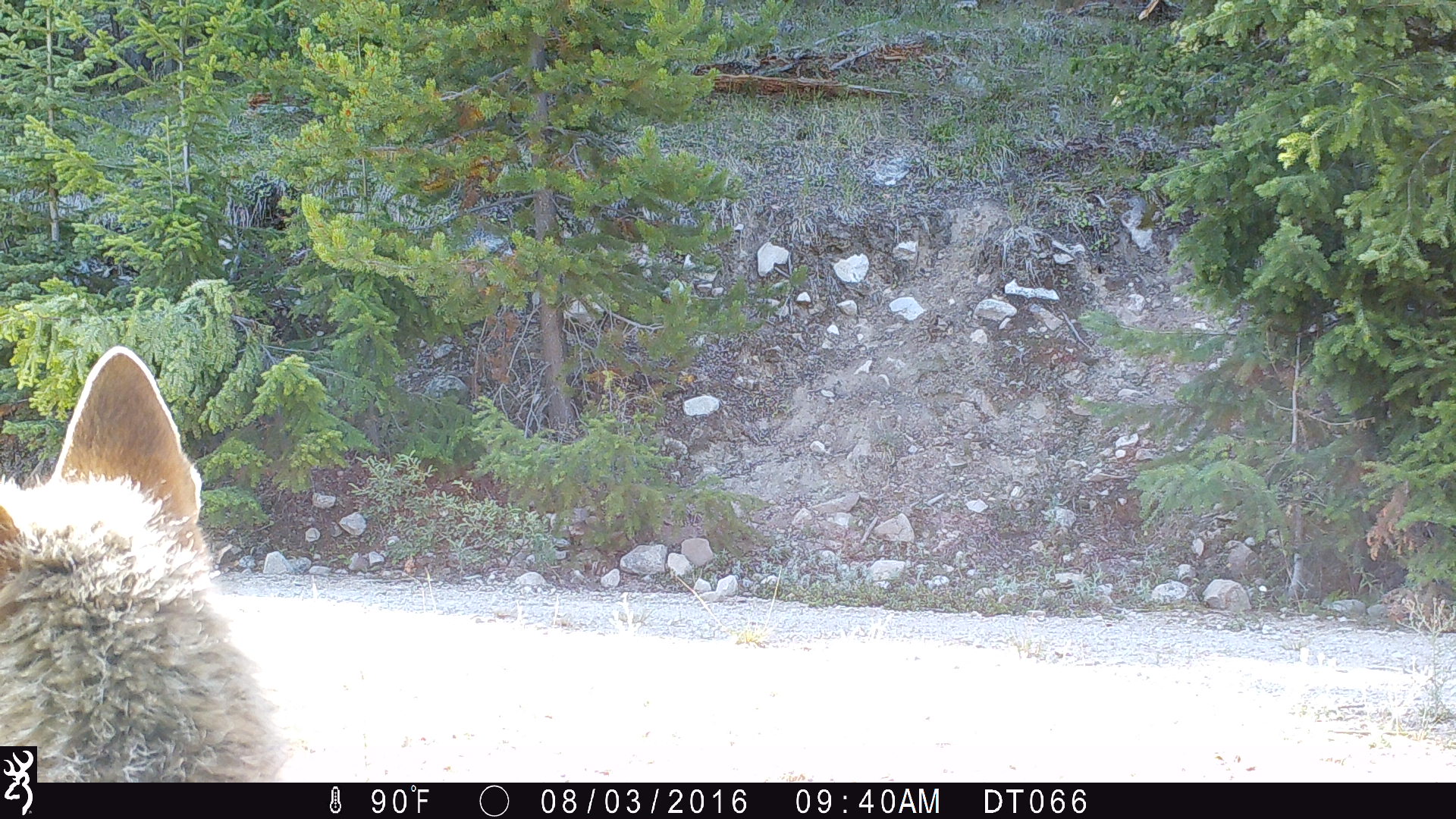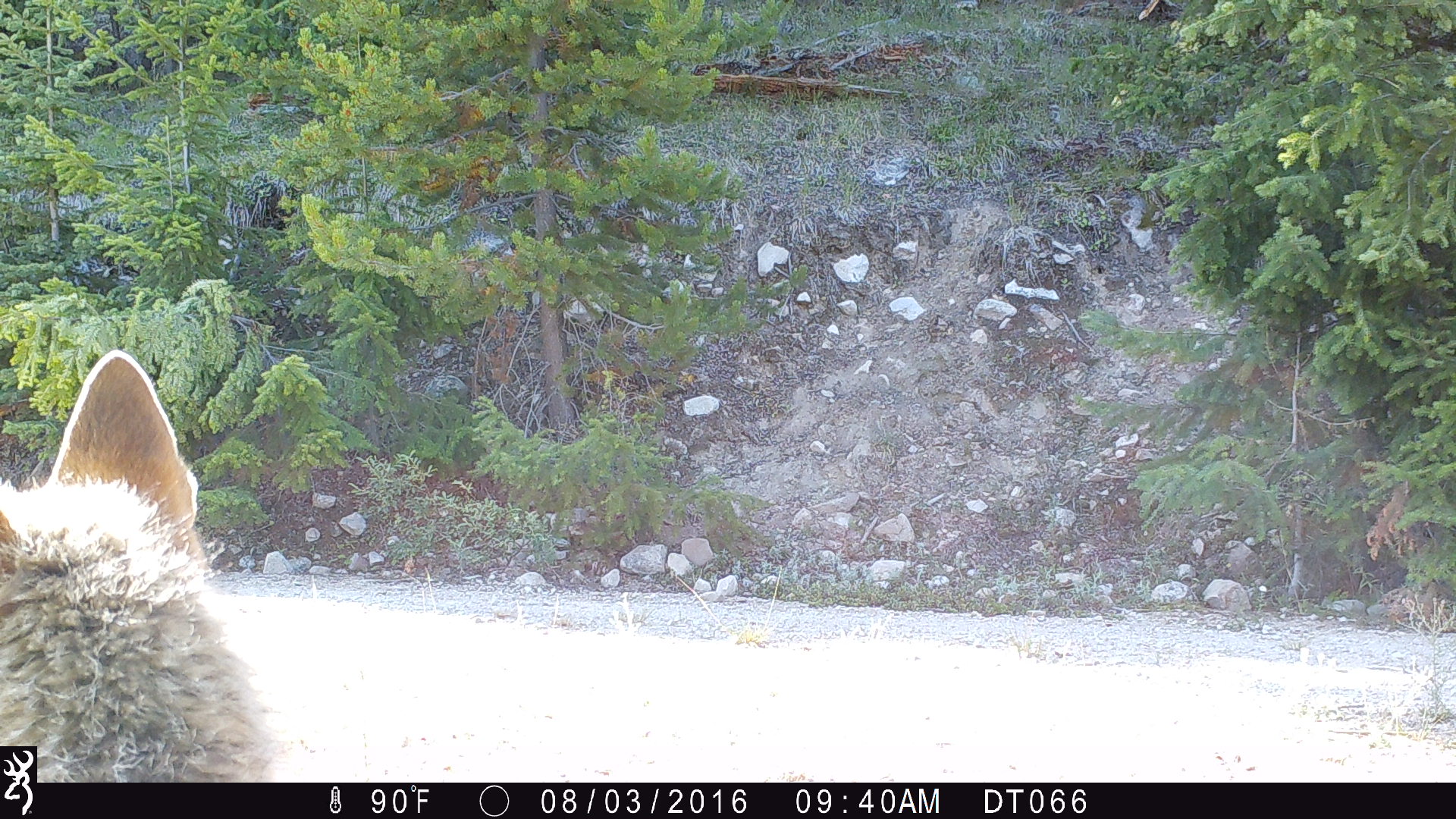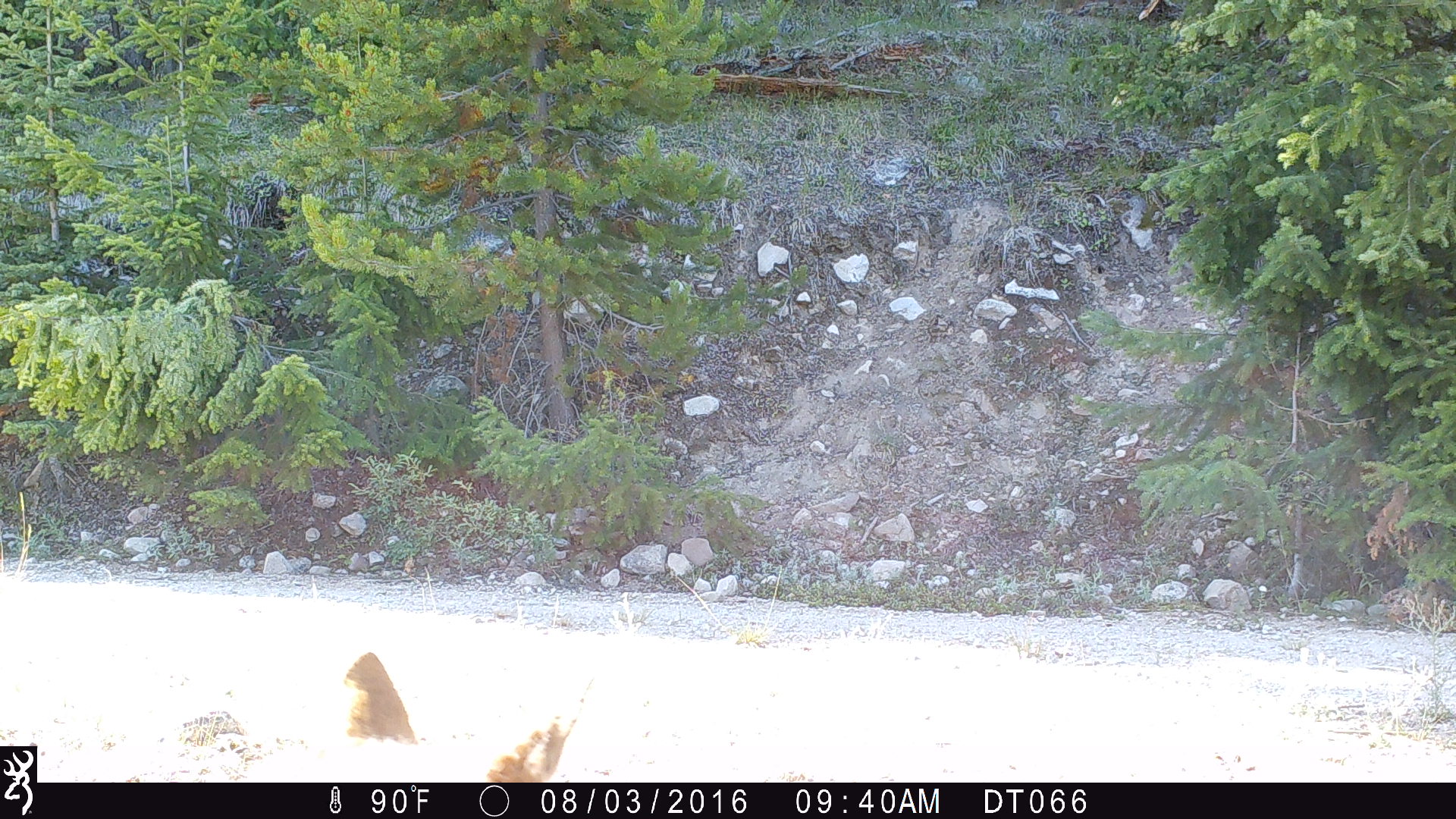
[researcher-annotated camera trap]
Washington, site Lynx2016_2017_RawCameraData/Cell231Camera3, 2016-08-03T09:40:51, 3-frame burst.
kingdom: Animalia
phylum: Chordata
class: Mammalia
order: Carnivora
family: Canidae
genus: Canis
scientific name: Canis latrans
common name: coyote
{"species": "Canis latrans (coyote)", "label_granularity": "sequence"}